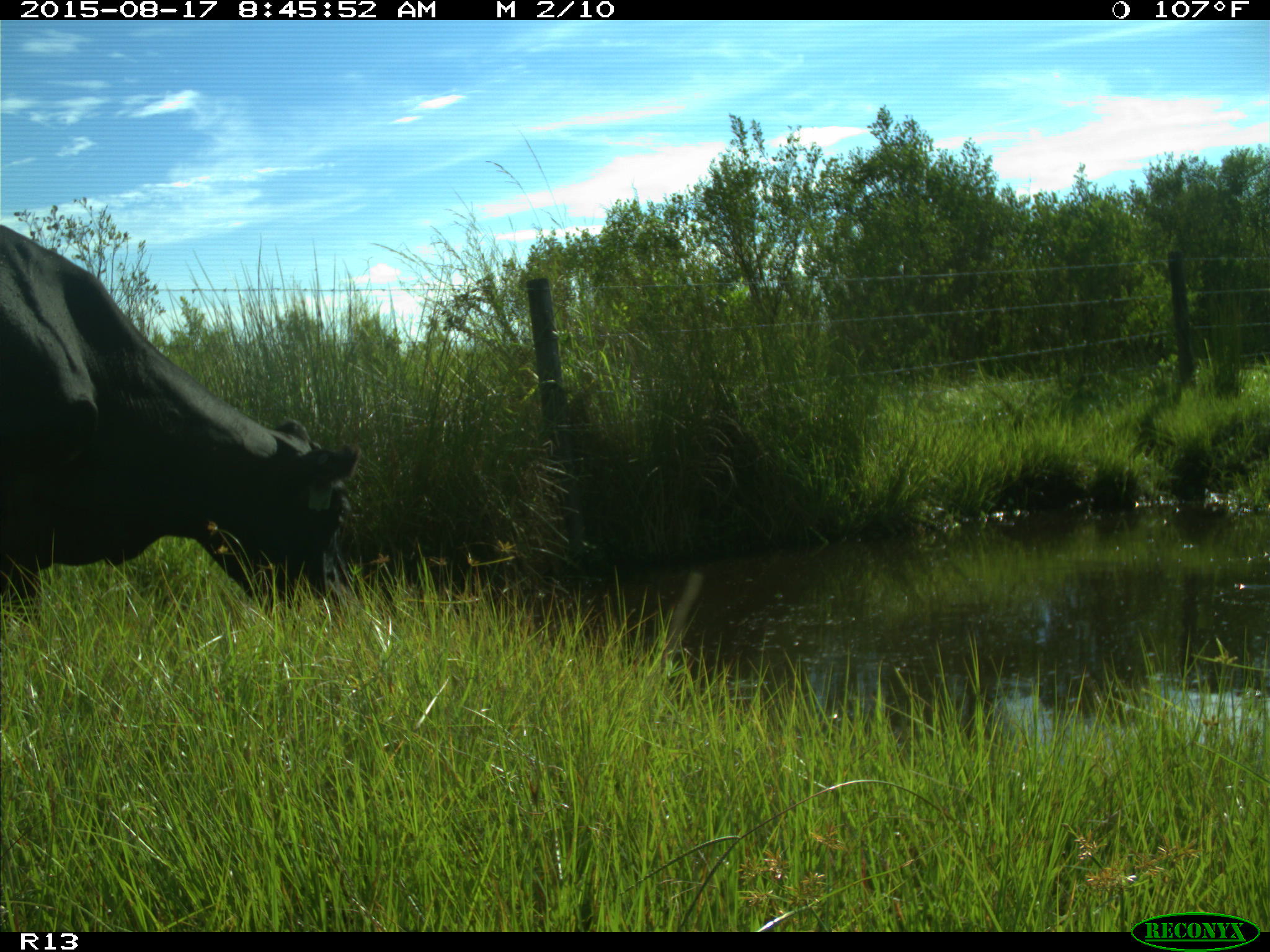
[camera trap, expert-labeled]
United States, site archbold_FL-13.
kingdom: Animalia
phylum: Chordata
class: Mammalia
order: Artiodactyla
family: Bovidae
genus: Bos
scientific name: Bos taurus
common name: domestic cow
Bos taurus (domestic cow).